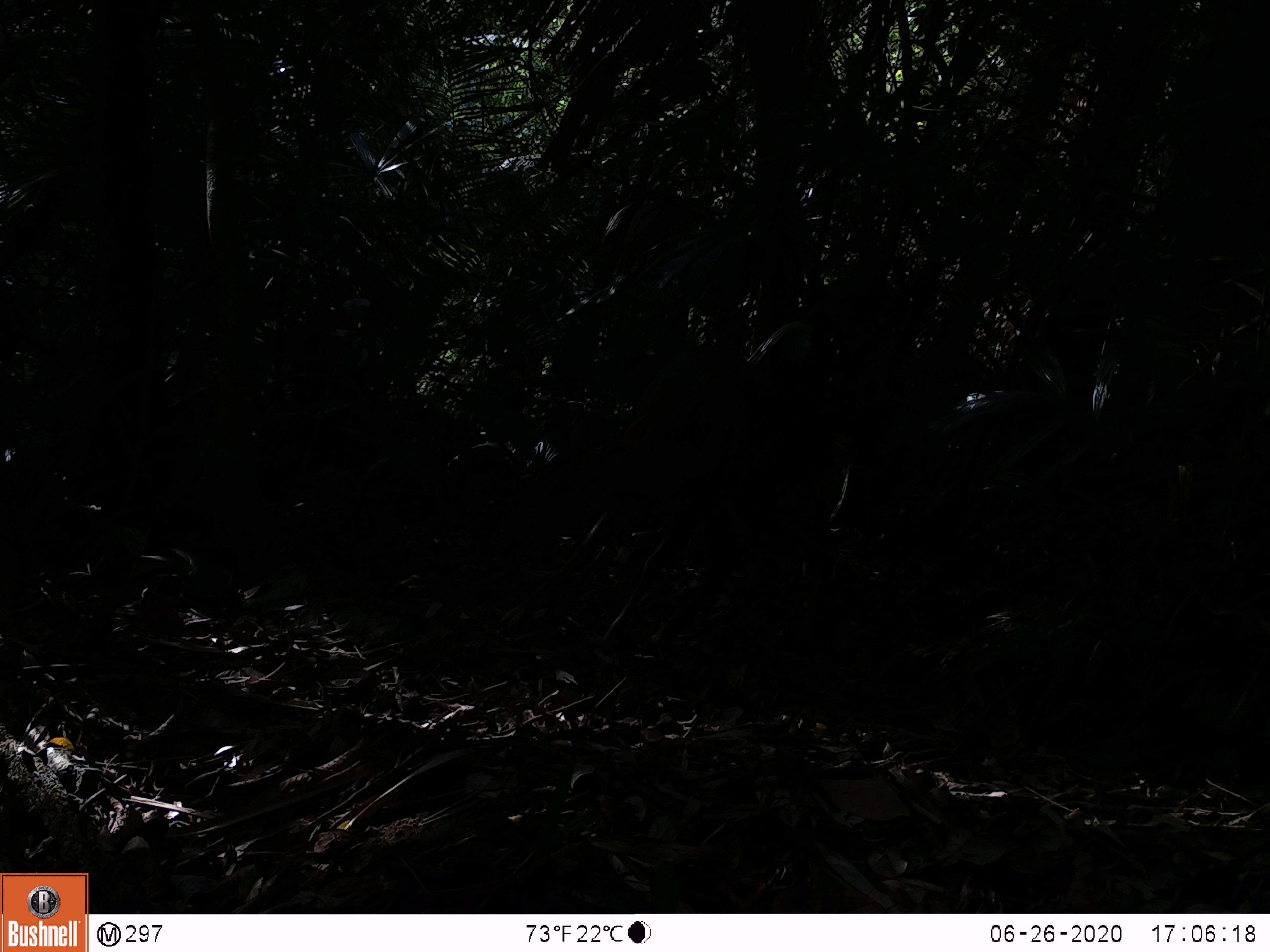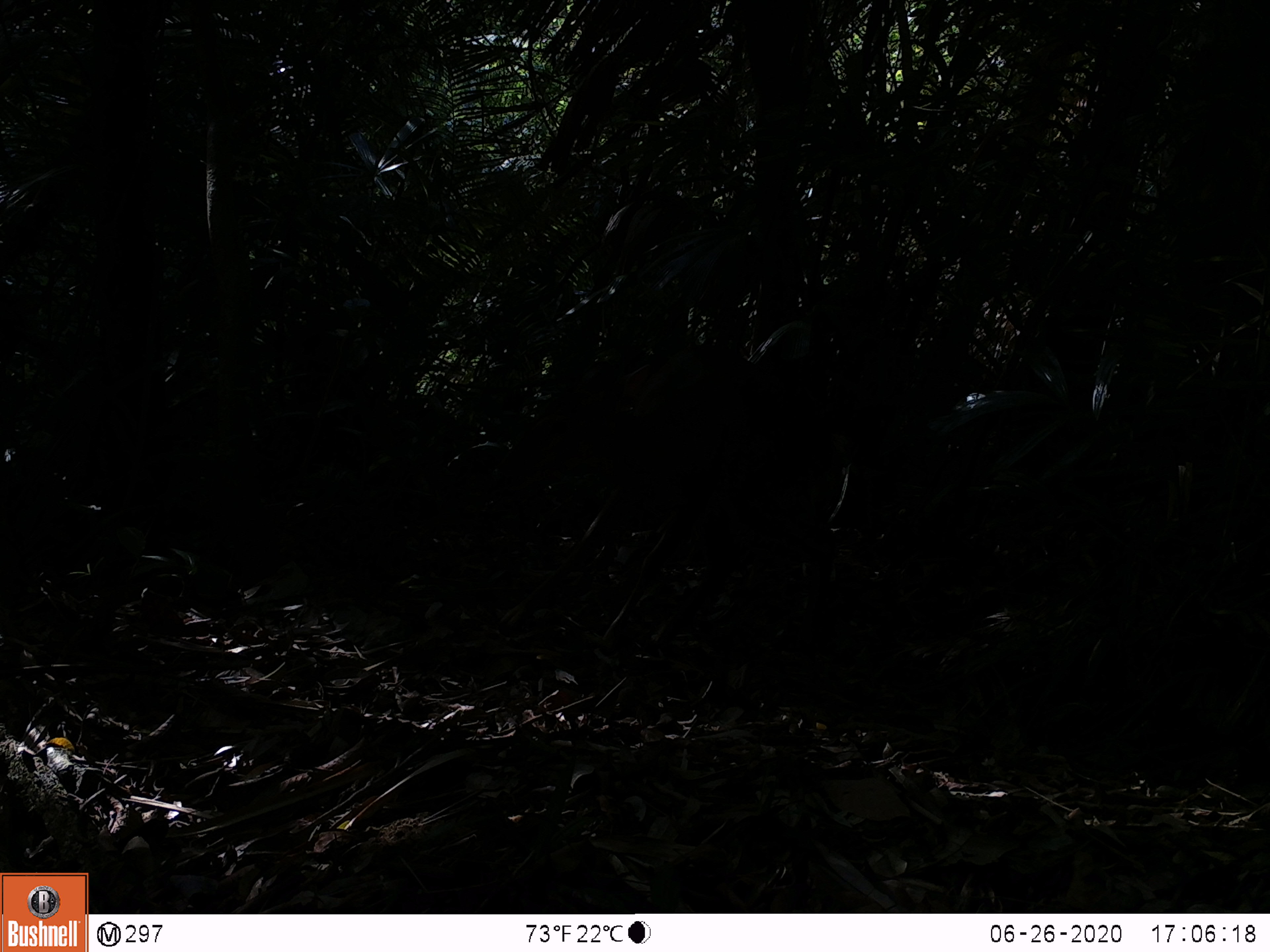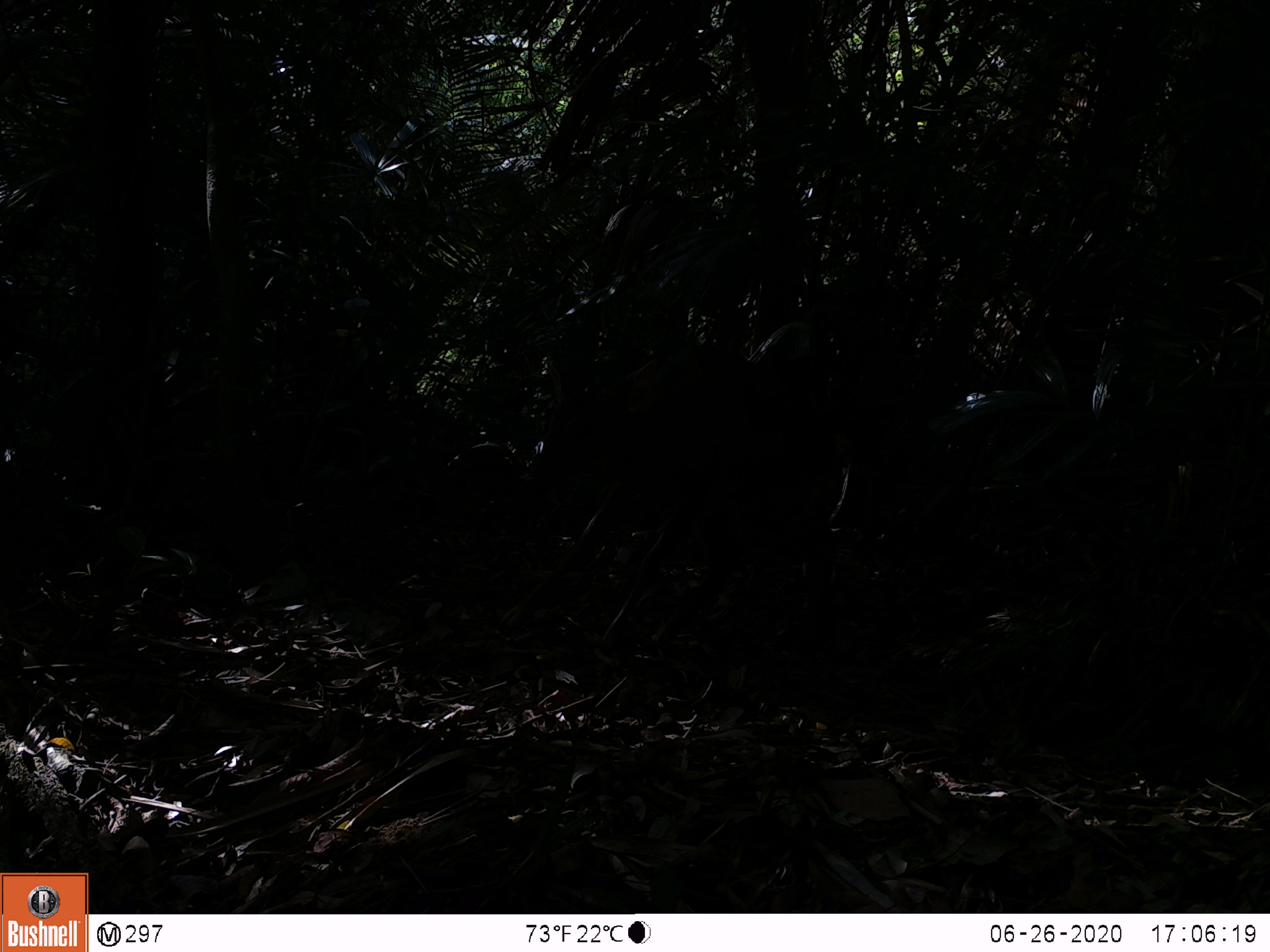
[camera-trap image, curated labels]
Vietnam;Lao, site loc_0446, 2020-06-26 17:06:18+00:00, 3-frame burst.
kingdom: Animalia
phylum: Chordata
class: Mammalia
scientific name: Mammalia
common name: mammal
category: unidentified mammal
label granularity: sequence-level